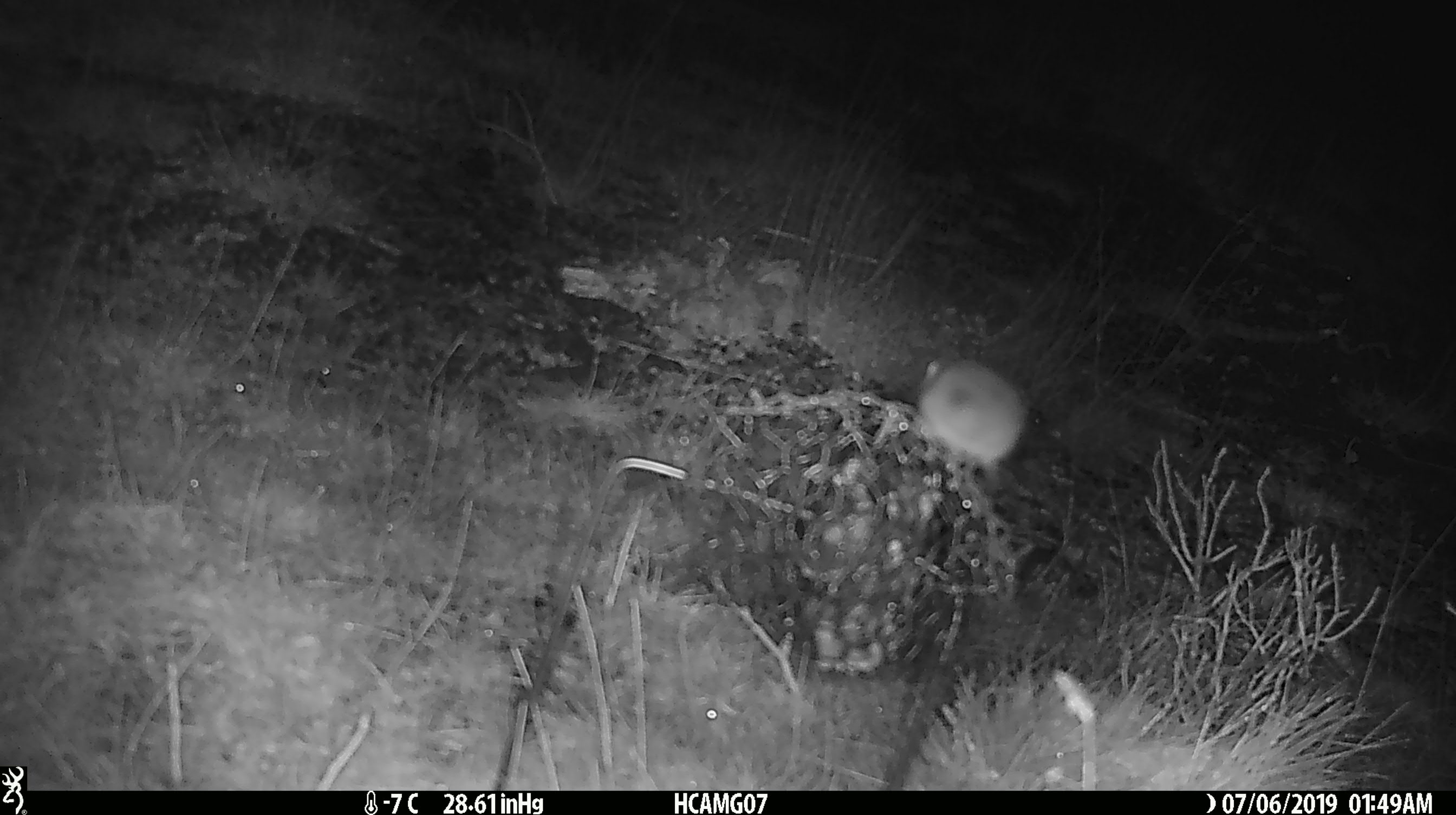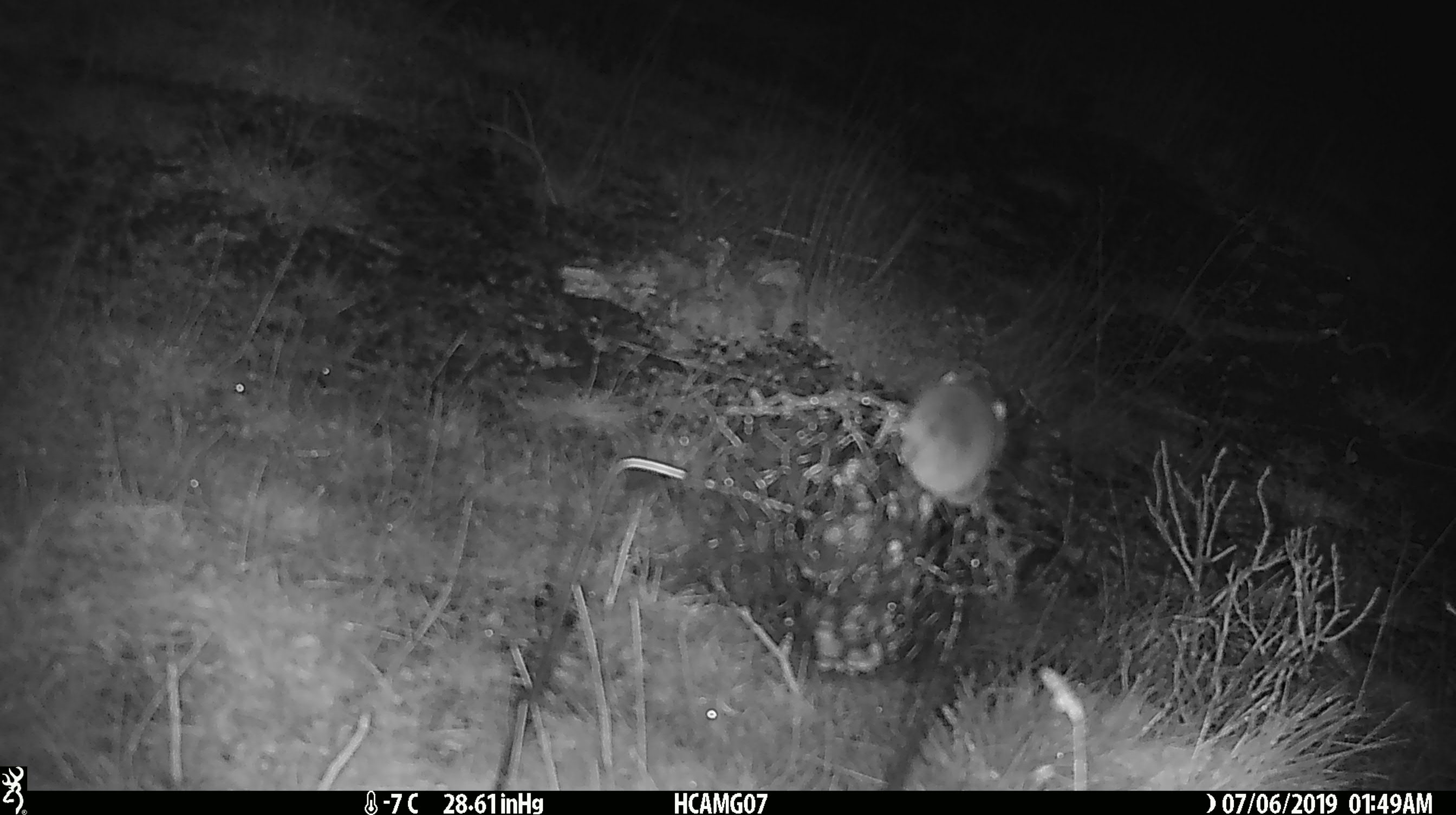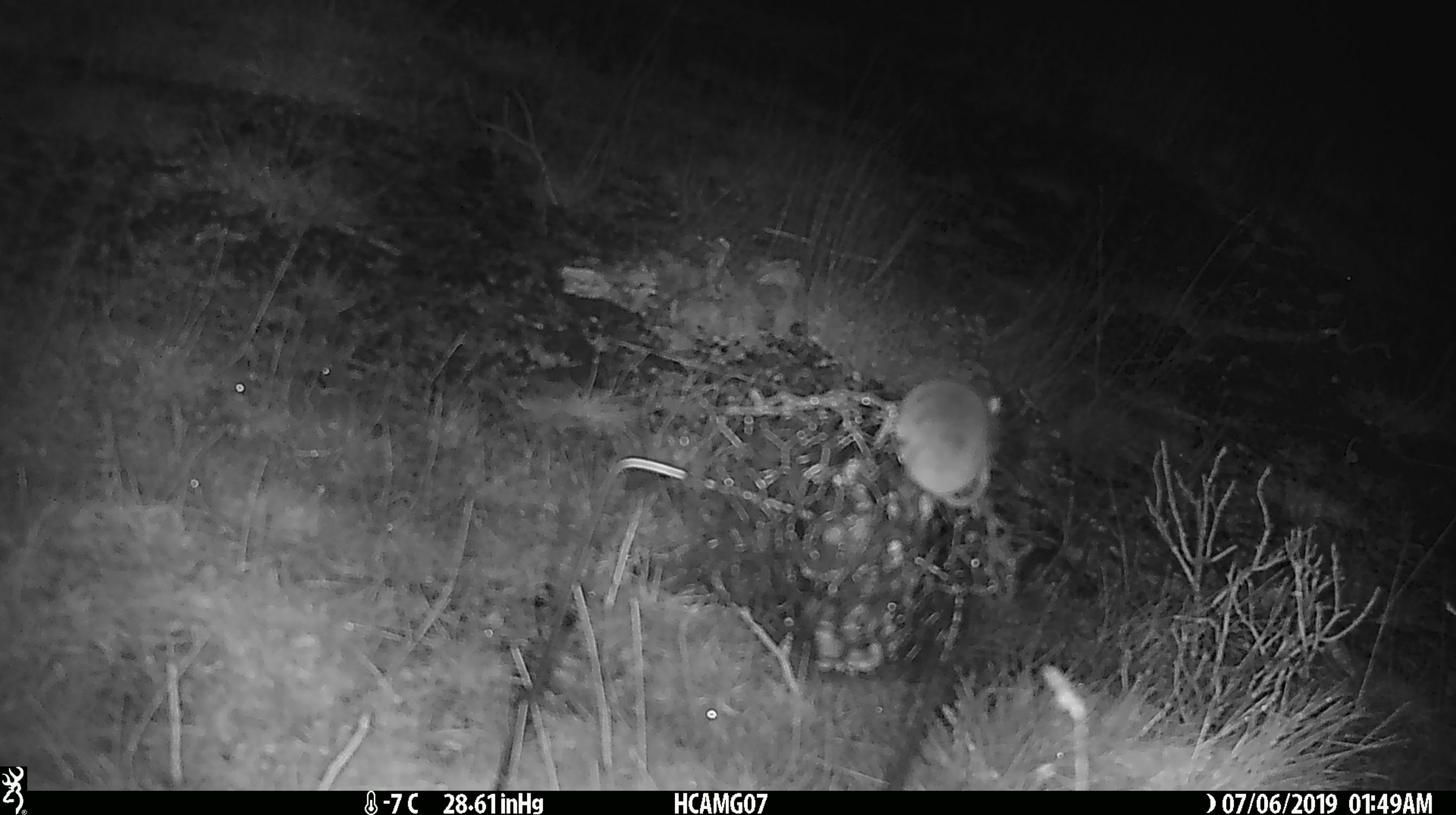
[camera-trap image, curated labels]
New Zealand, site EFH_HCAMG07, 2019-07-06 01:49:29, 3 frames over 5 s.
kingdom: Animalia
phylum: Chordata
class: Mammalia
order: Rodentia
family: Muridae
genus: Mus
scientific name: Mus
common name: mouse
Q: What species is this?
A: Mouse (Mus).